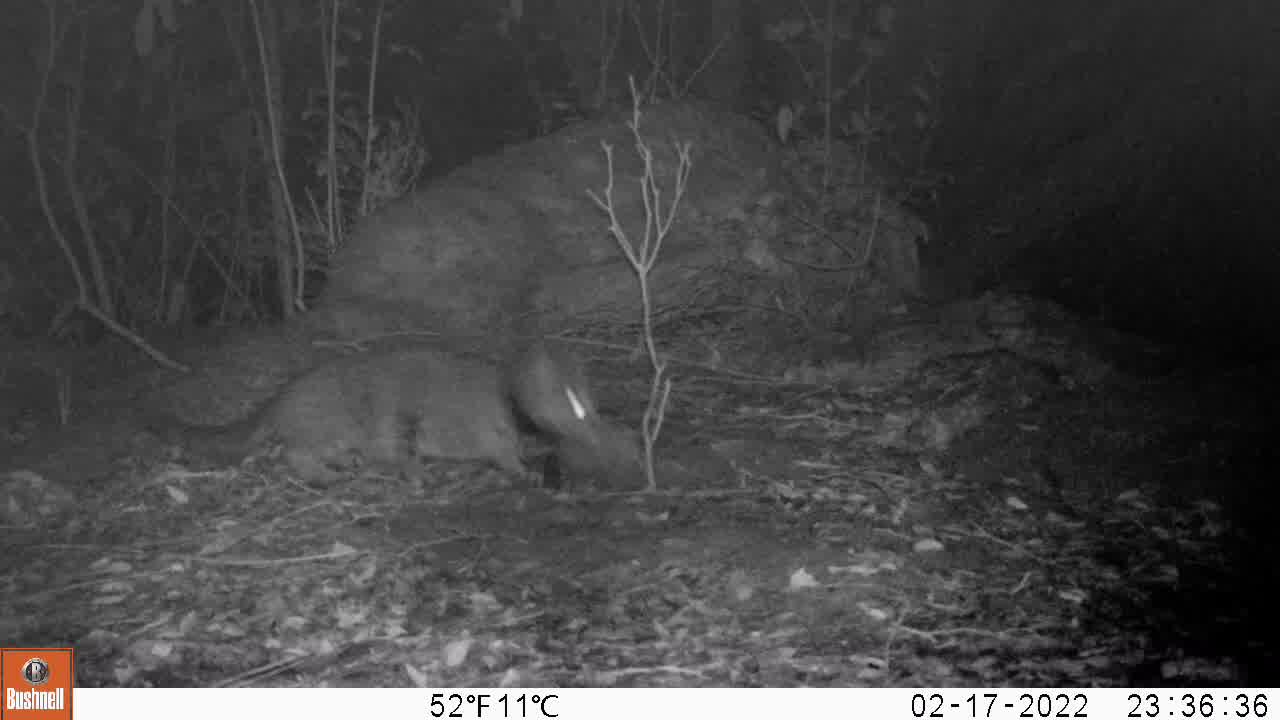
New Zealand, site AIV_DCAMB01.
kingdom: Animalia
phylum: Chordata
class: Mammalia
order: Carnivora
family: Felidae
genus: Felis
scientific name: Felis catus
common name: domestic cat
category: cat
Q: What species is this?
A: Cat (domestic cat) (Felis catus).